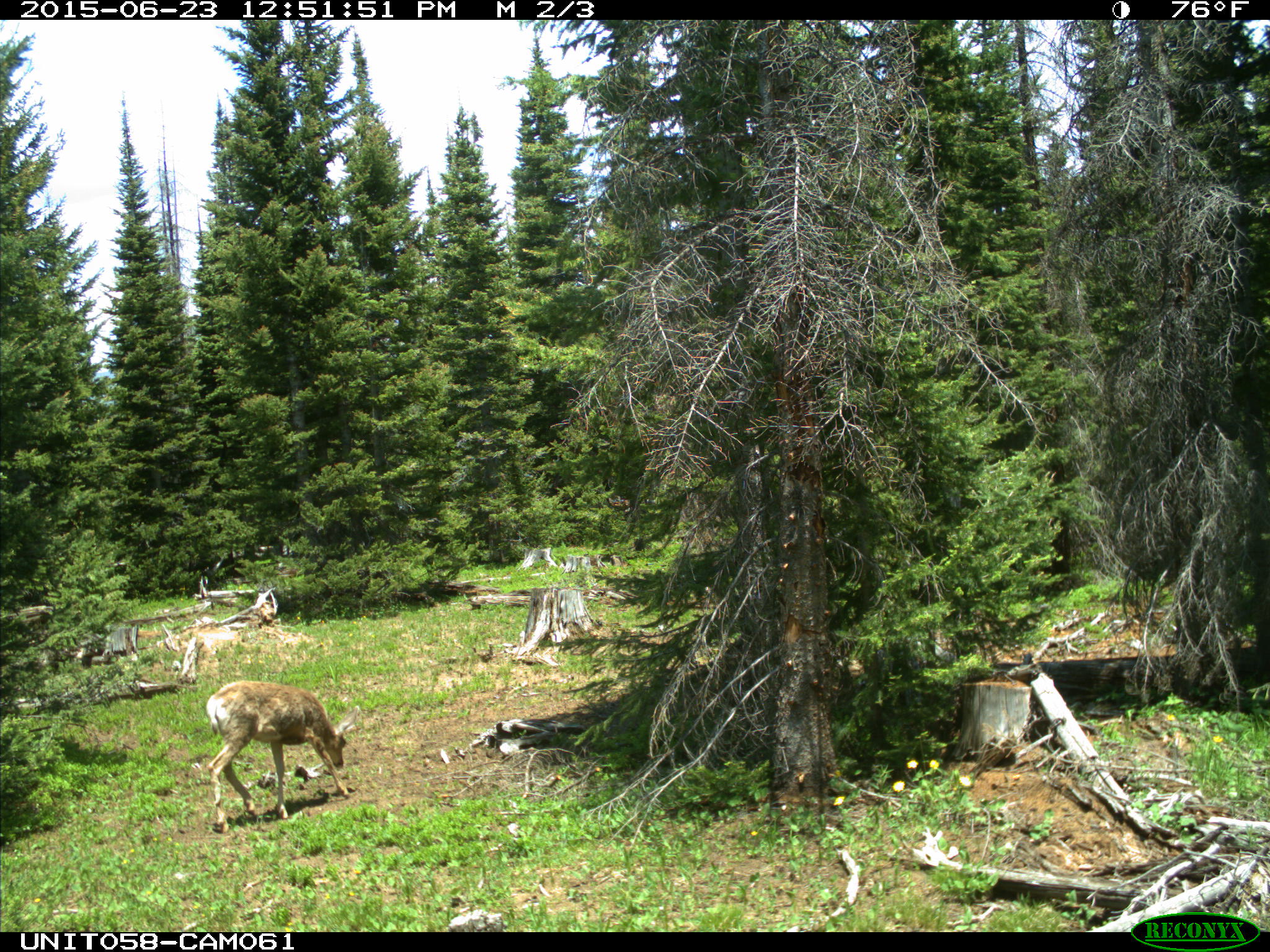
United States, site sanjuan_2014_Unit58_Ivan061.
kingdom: Animalia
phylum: Chordata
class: Mammalia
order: Artiodactyla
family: Cervidae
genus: Odocoileus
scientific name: Odocoileus hemionus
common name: mule deer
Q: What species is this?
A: Odocoileus hemionus (mule deer).